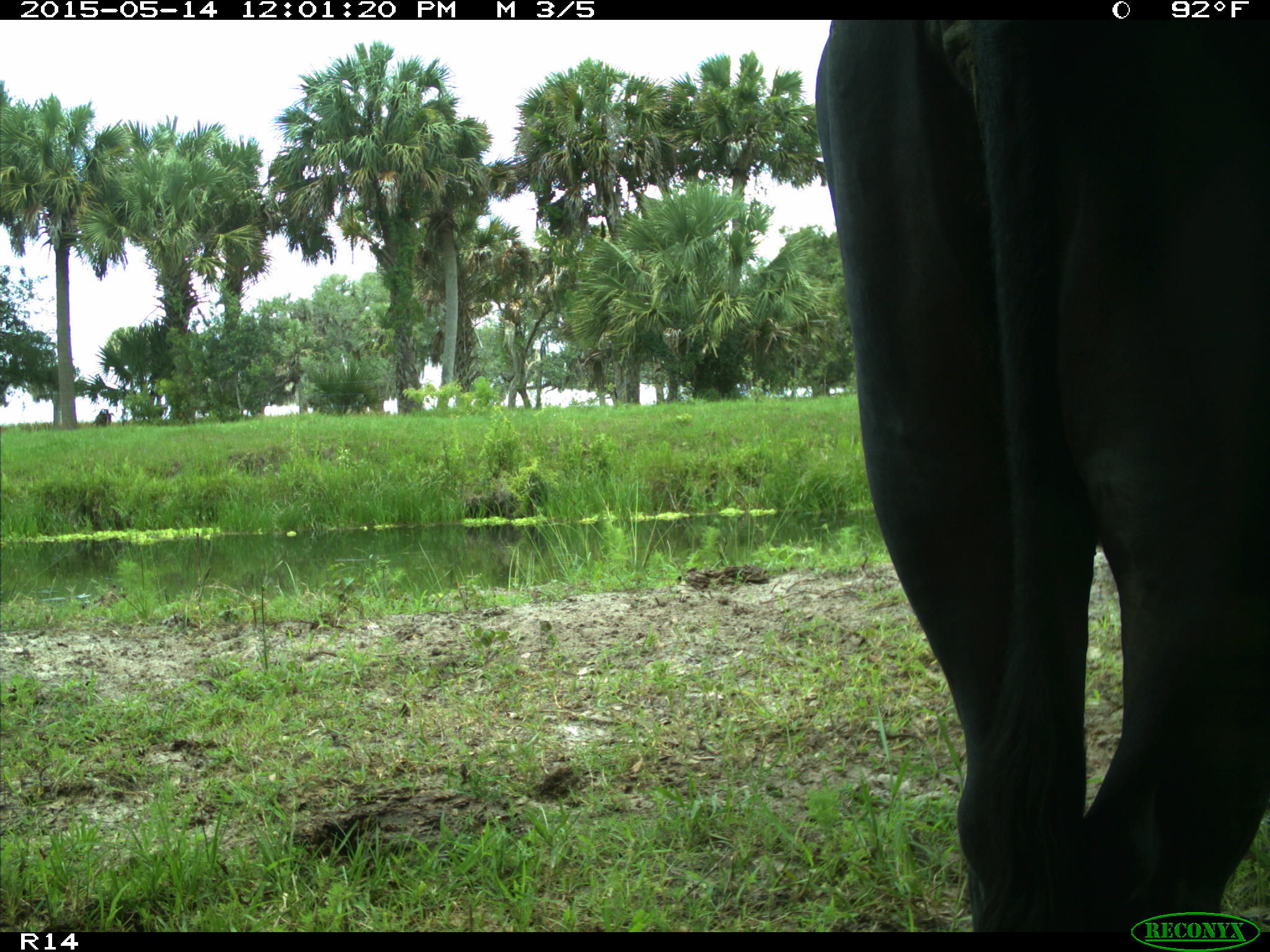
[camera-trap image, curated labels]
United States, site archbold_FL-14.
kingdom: Animalia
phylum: Chordata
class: Mammalia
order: Artiodactyla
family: Bovidae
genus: Bos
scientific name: Bos taurus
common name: domestic cow